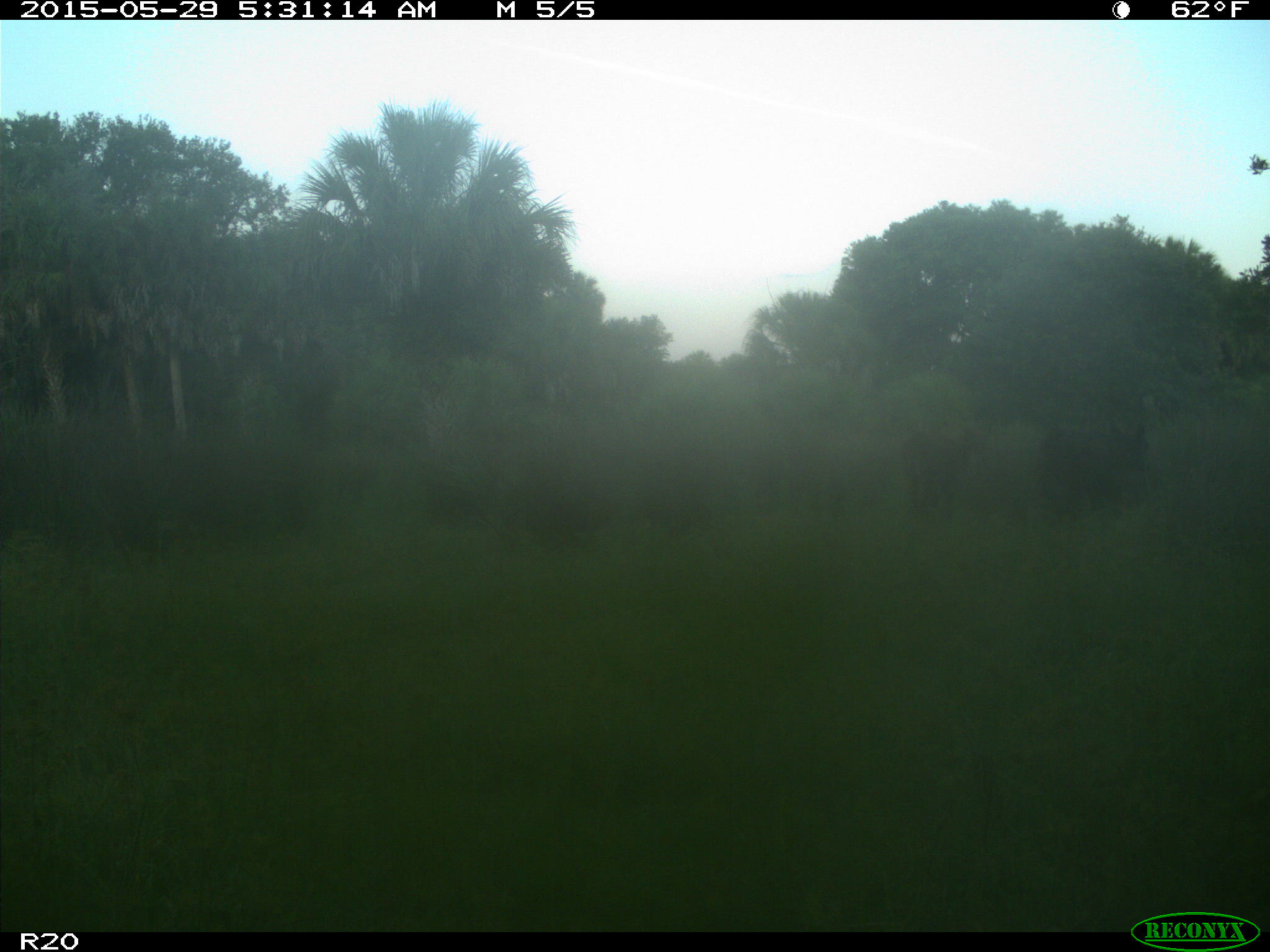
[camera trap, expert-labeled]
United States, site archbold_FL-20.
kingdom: Animalia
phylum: Chordata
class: Mammalia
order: Artiodactyla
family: Bovidae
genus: Bos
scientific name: Bos taurus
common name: domestic cow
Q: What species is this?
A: Bos taurus (domestic cow).